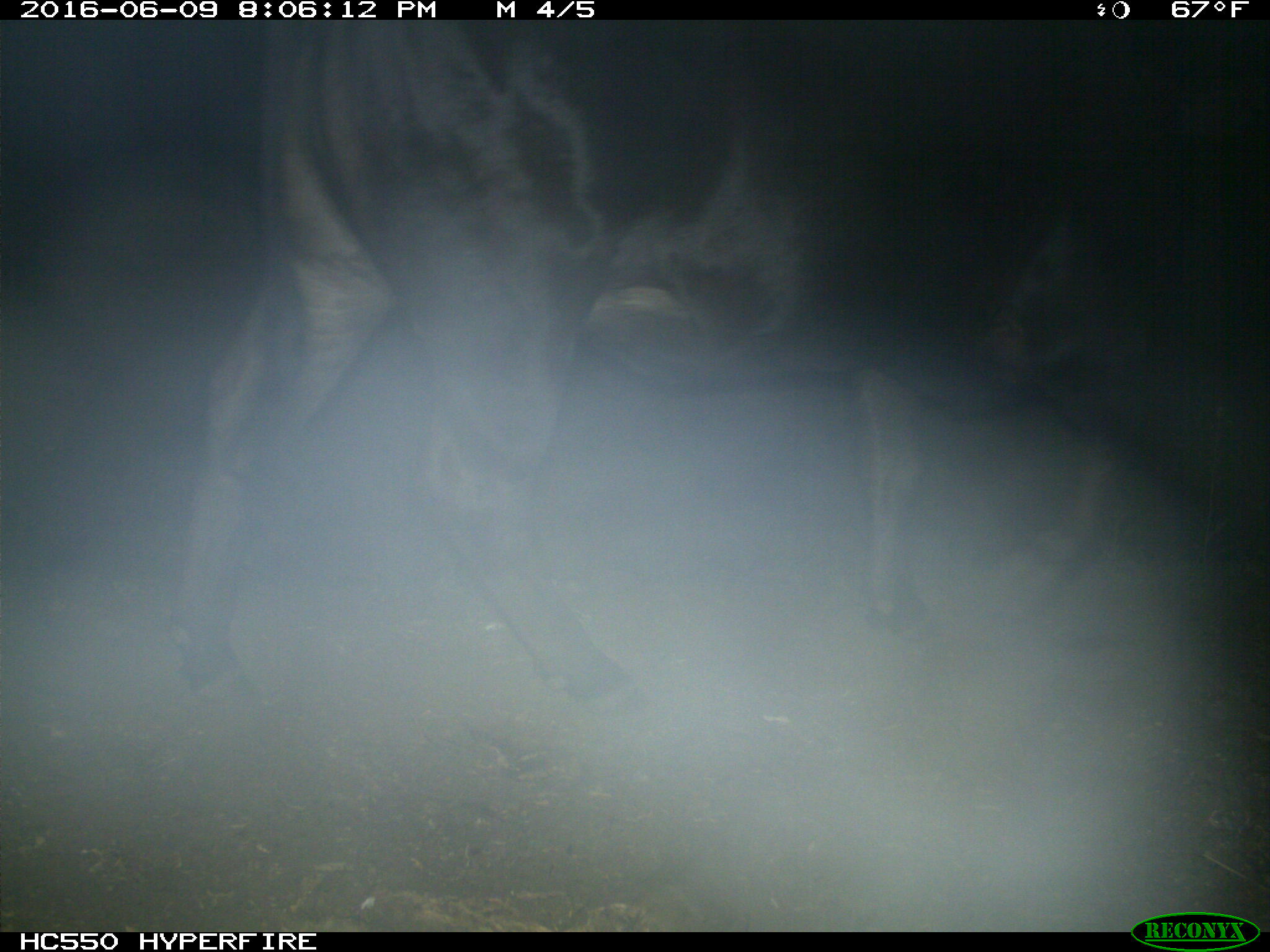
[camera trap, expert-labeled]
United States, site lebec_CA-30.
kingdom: Animalia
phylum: Chordata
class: Mammalia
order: Artiodactyla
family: Bovidae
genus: Bos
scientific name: Bos taurus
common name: domestic cow